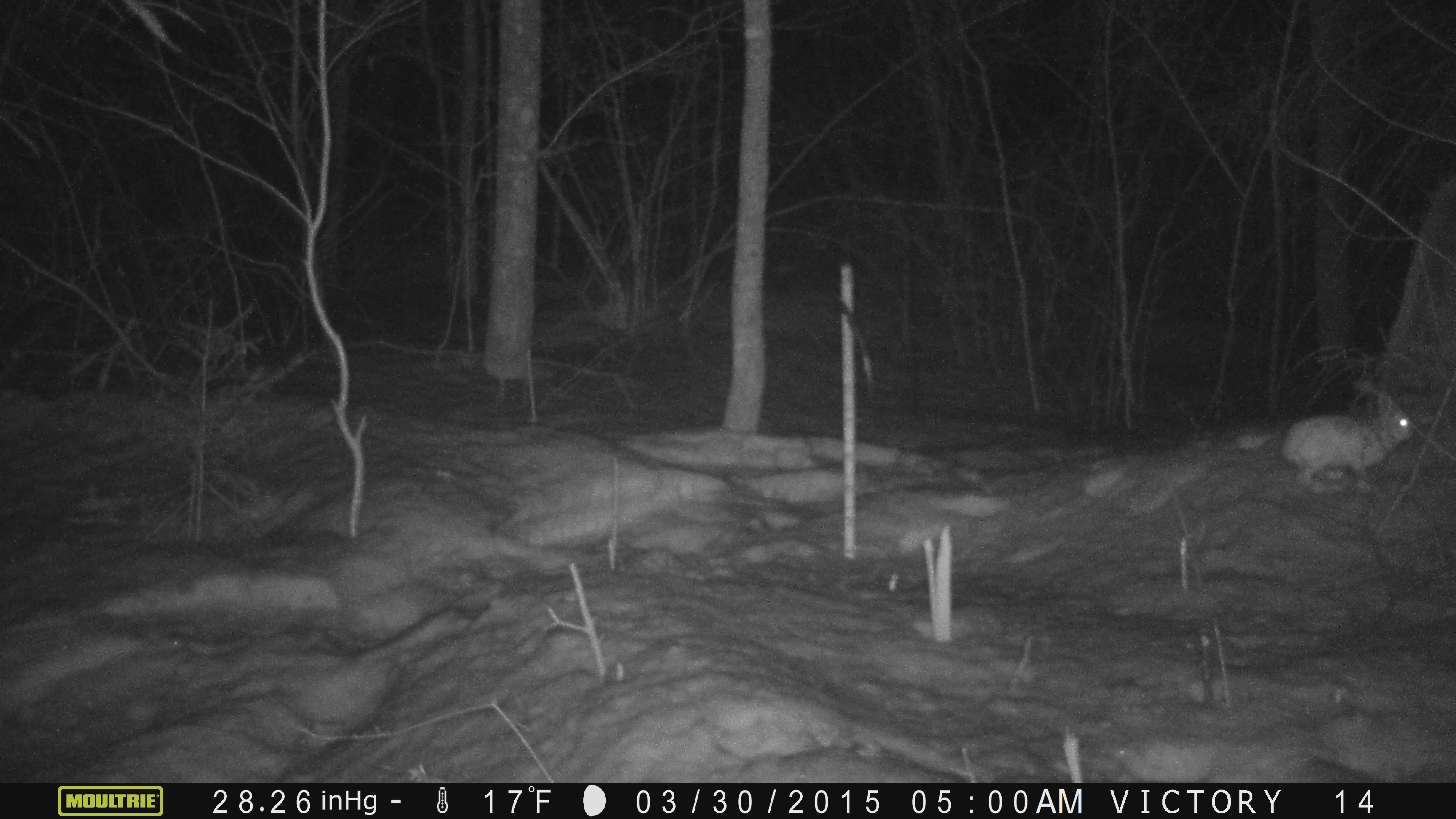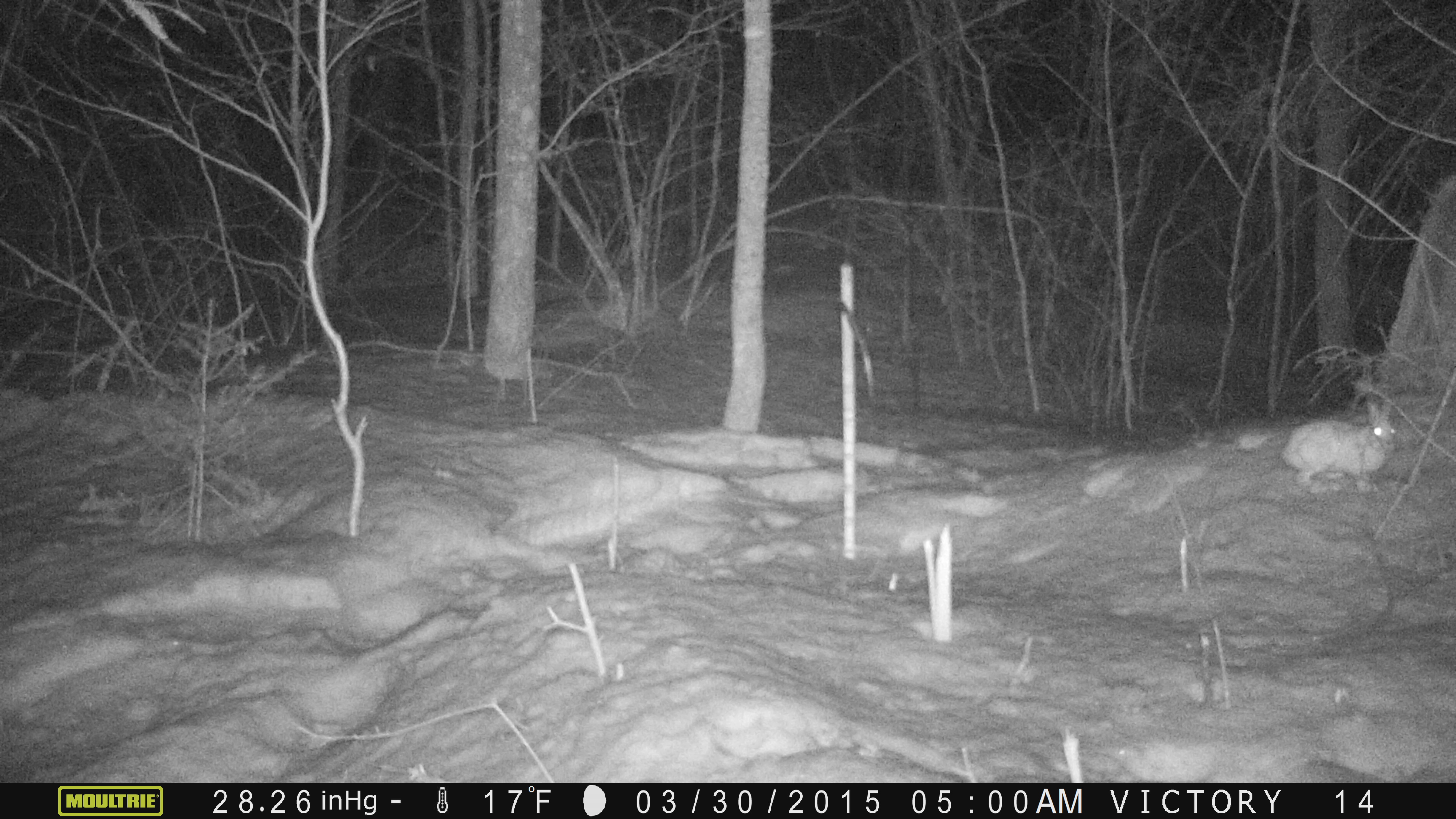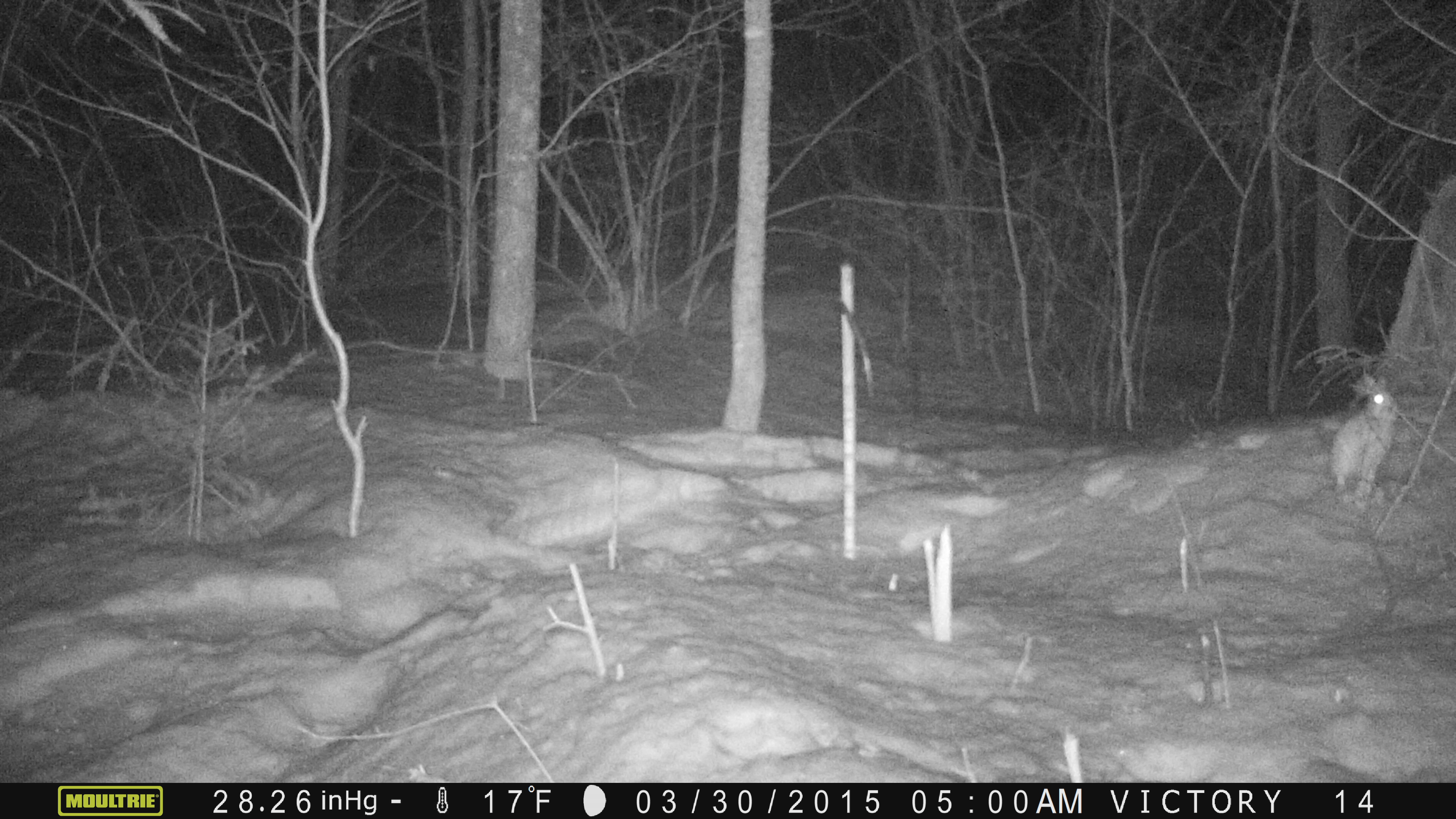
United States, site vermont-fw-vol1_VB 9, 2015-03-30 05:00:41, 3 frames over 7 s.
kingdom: Animalia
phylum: Chordata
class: Mammalia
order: Lagomorpha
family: Leporidae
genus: Lepus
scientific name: Lepus americanus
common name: snowshoe hare